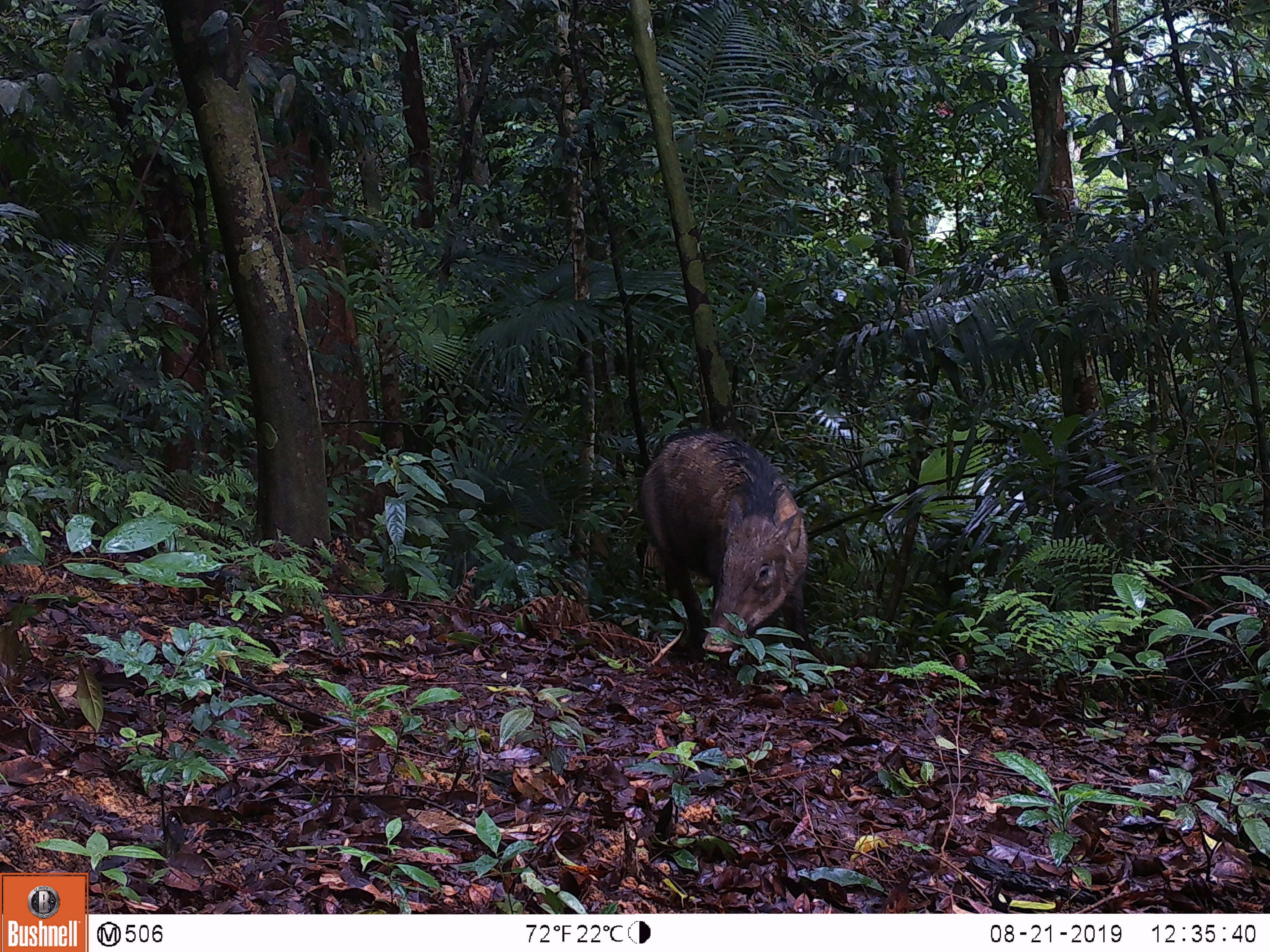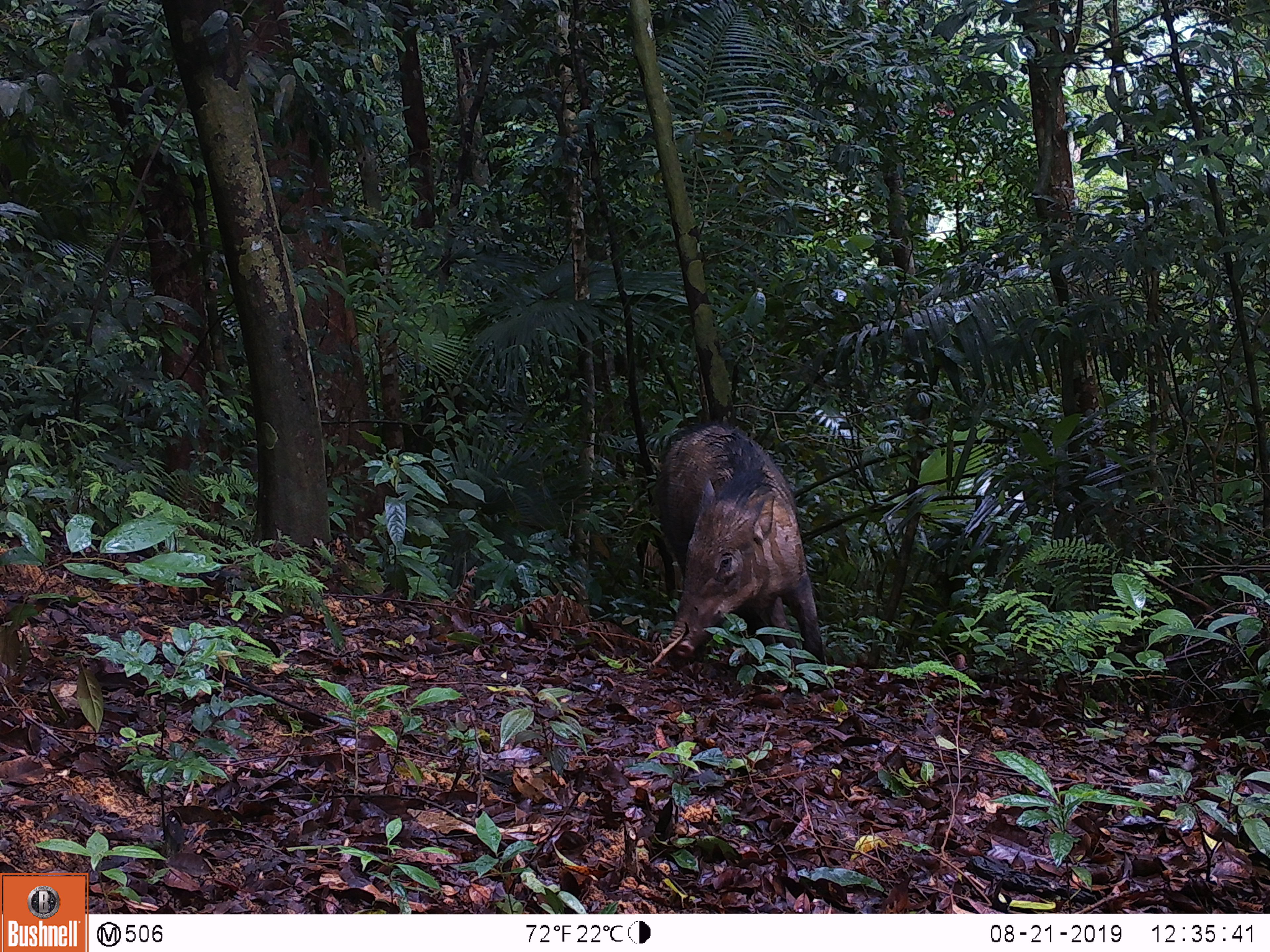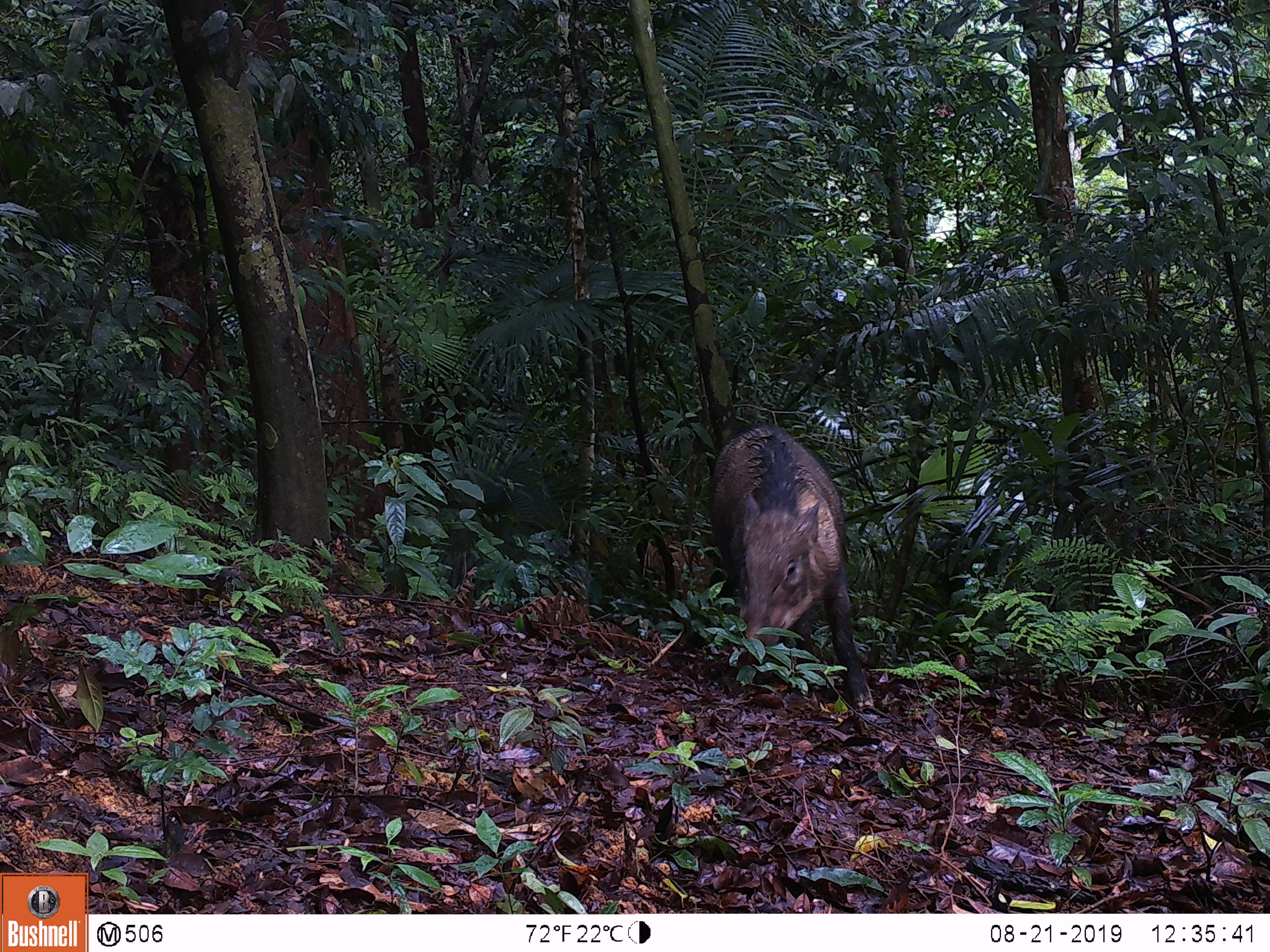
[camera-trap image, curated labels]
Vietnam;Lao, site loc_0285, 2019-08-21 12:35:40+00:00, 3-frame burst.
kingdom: Animalia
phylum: Chordata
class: Mammalia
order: Artiodactyla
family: Suidae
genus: Sus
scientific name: Sus scrofa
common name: eurasian wild pig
Eurasian wild pig (Sus scrofa). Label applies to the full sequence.